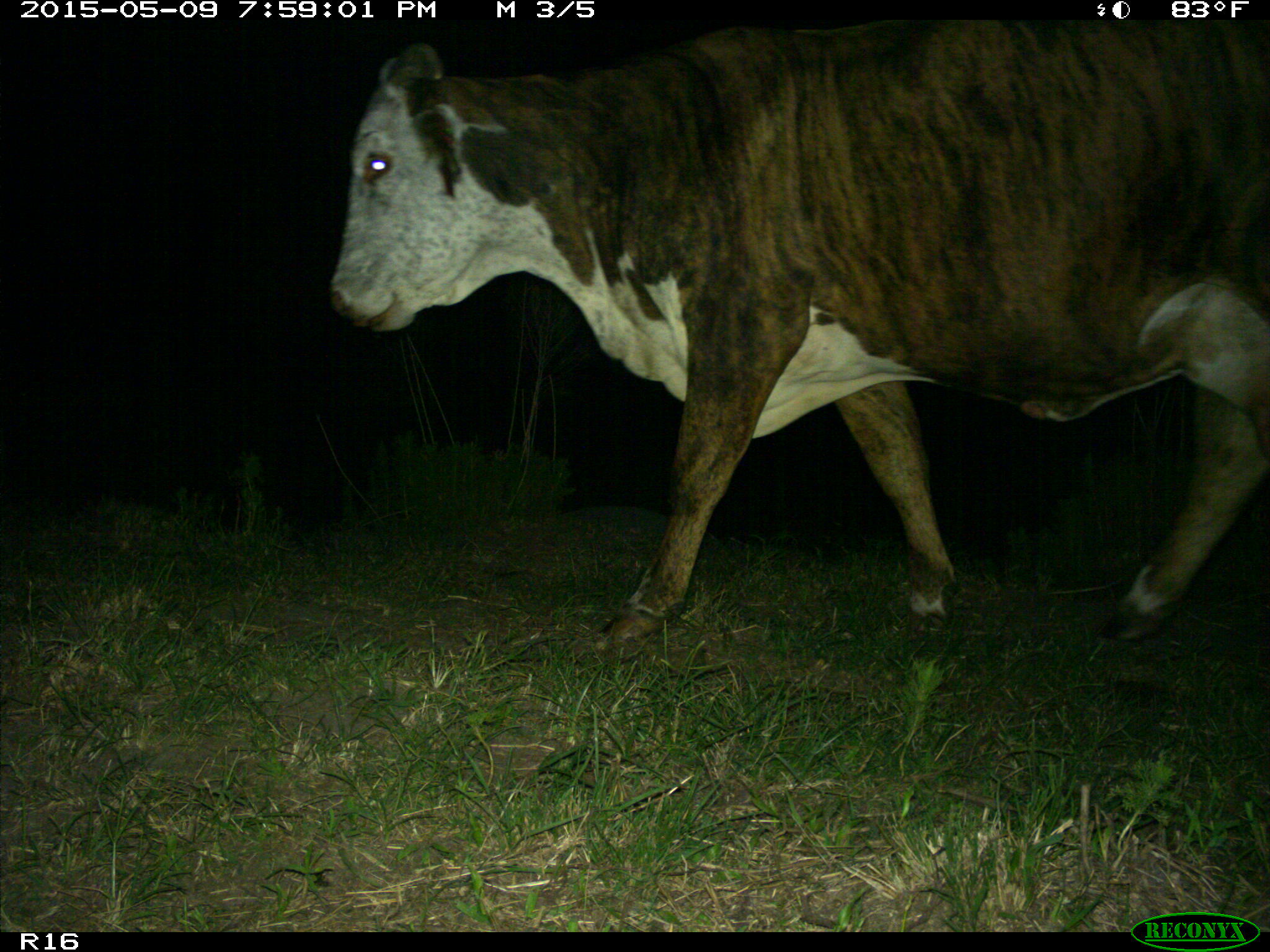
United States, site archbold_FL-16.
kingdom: Animalia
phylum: Chordata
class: Mammalia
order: Artiodactyla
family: Bovidae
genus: Bos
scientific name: Bos taurus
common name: domestic cow